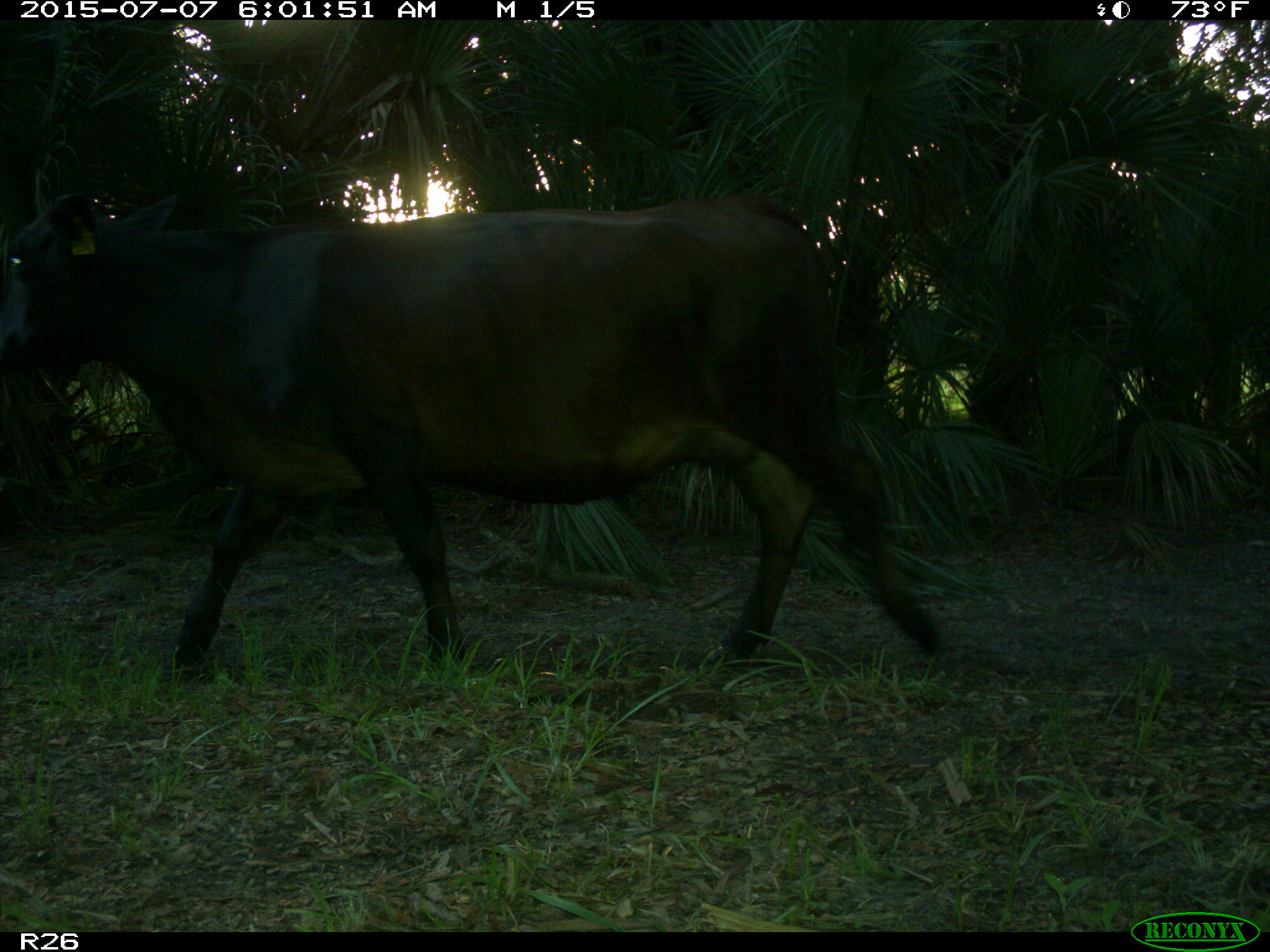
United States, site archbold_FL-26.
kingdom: Animalia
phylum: Chordata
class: Mammalia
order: Artiodactyla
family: Bovidae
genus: Bos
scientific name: Bos taurus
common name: domestic cow